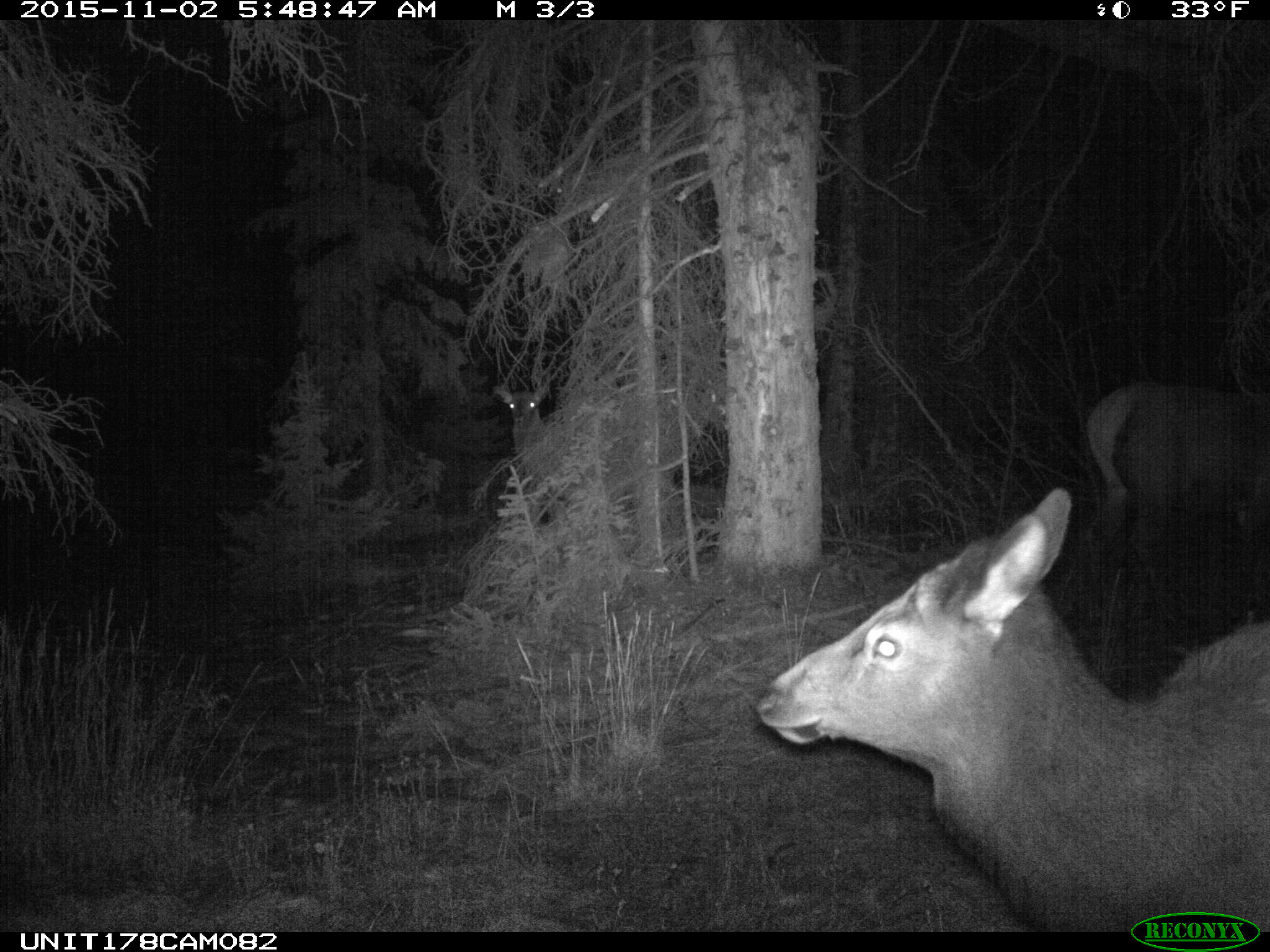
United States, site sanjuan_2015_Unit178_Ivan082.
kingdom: Animalia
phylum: Chordata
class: Mammalia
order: Artiodactyla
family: Cervidae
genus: Cervus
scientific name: Cervus elaphus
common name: red deer